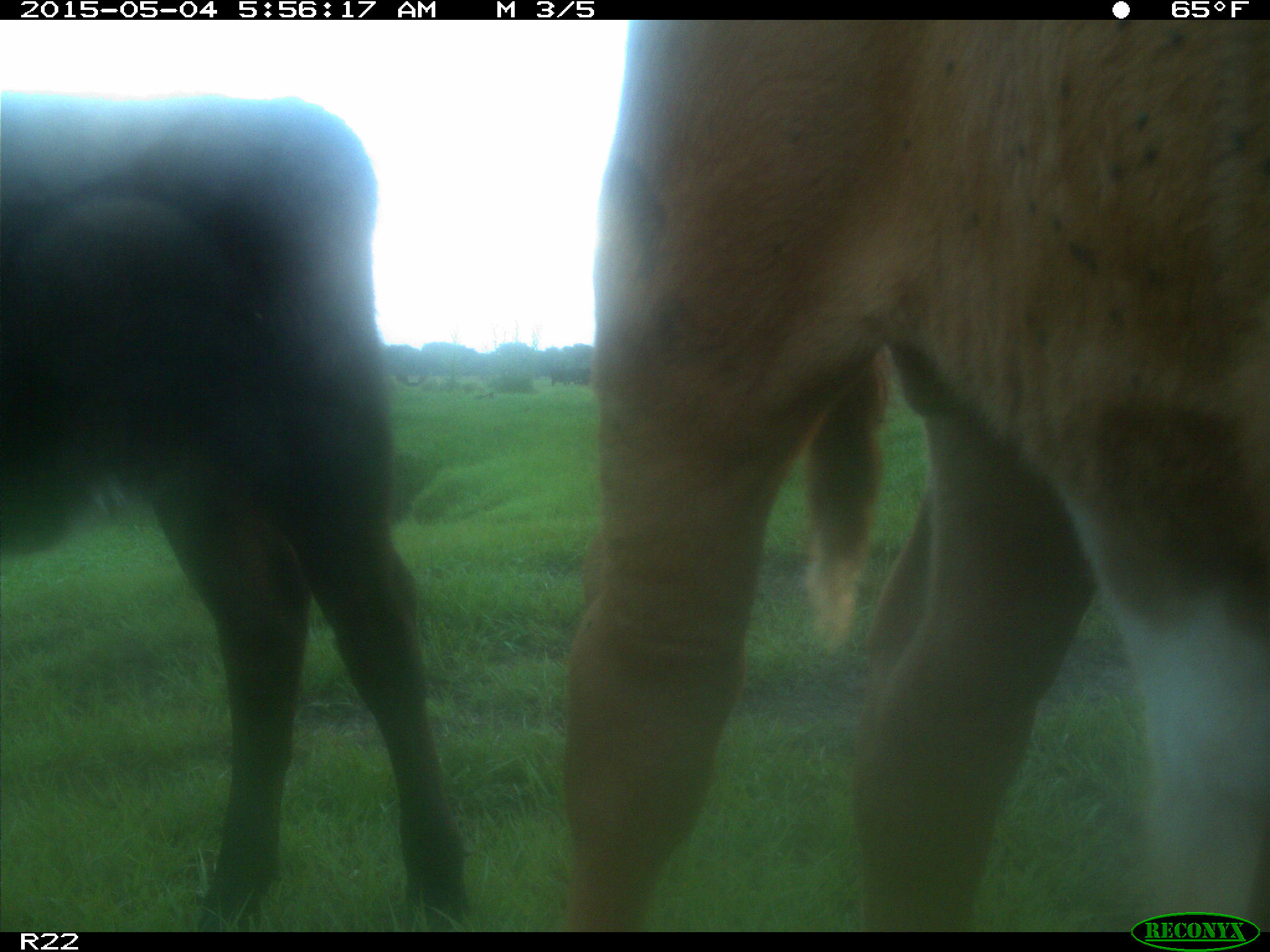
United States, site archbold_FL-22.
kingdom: Animalia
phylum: Chordata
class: Mammalia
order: Artiodactyla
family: Bovidae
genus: Bos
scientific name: Bos taurus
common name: domestic cow